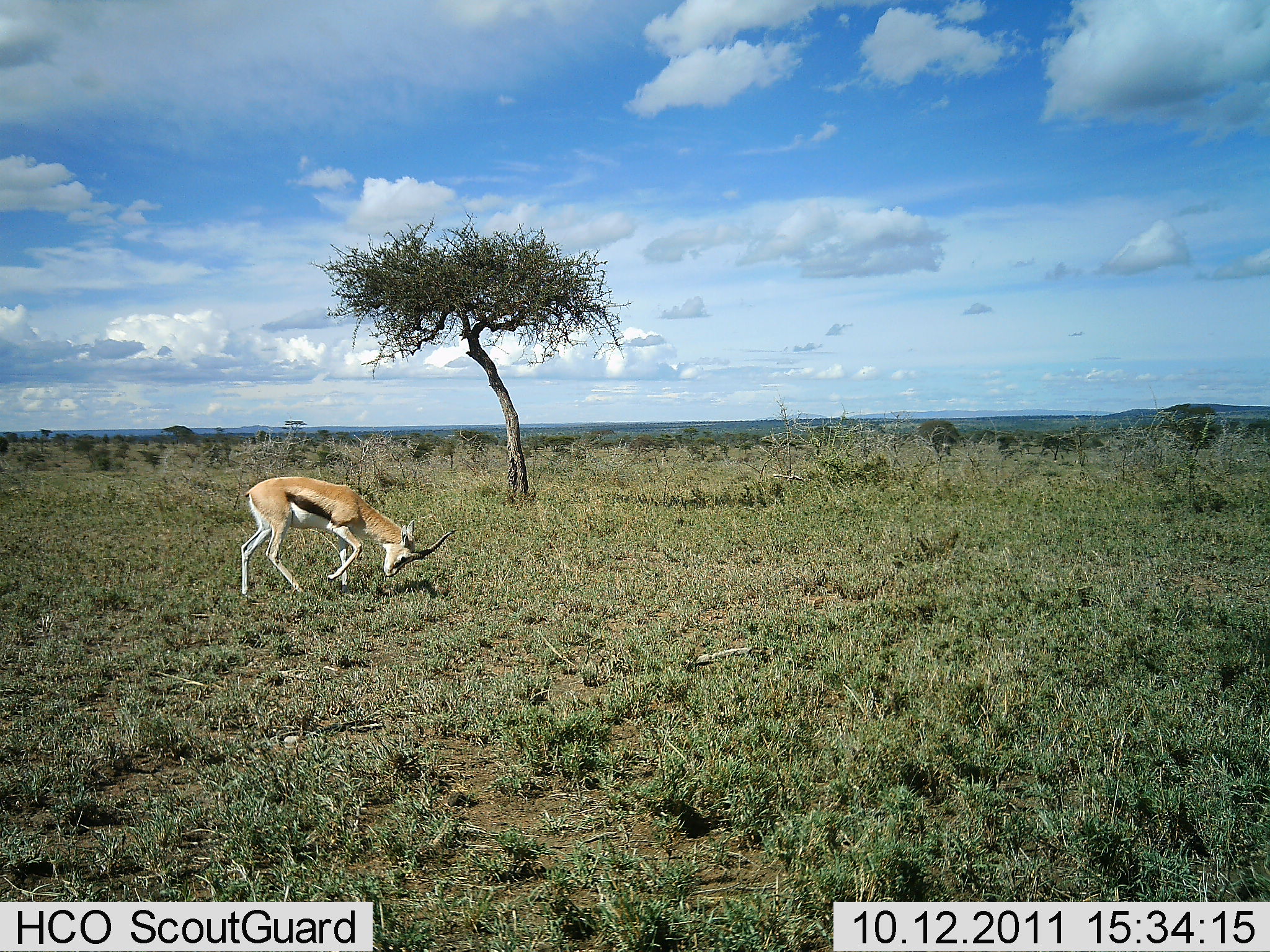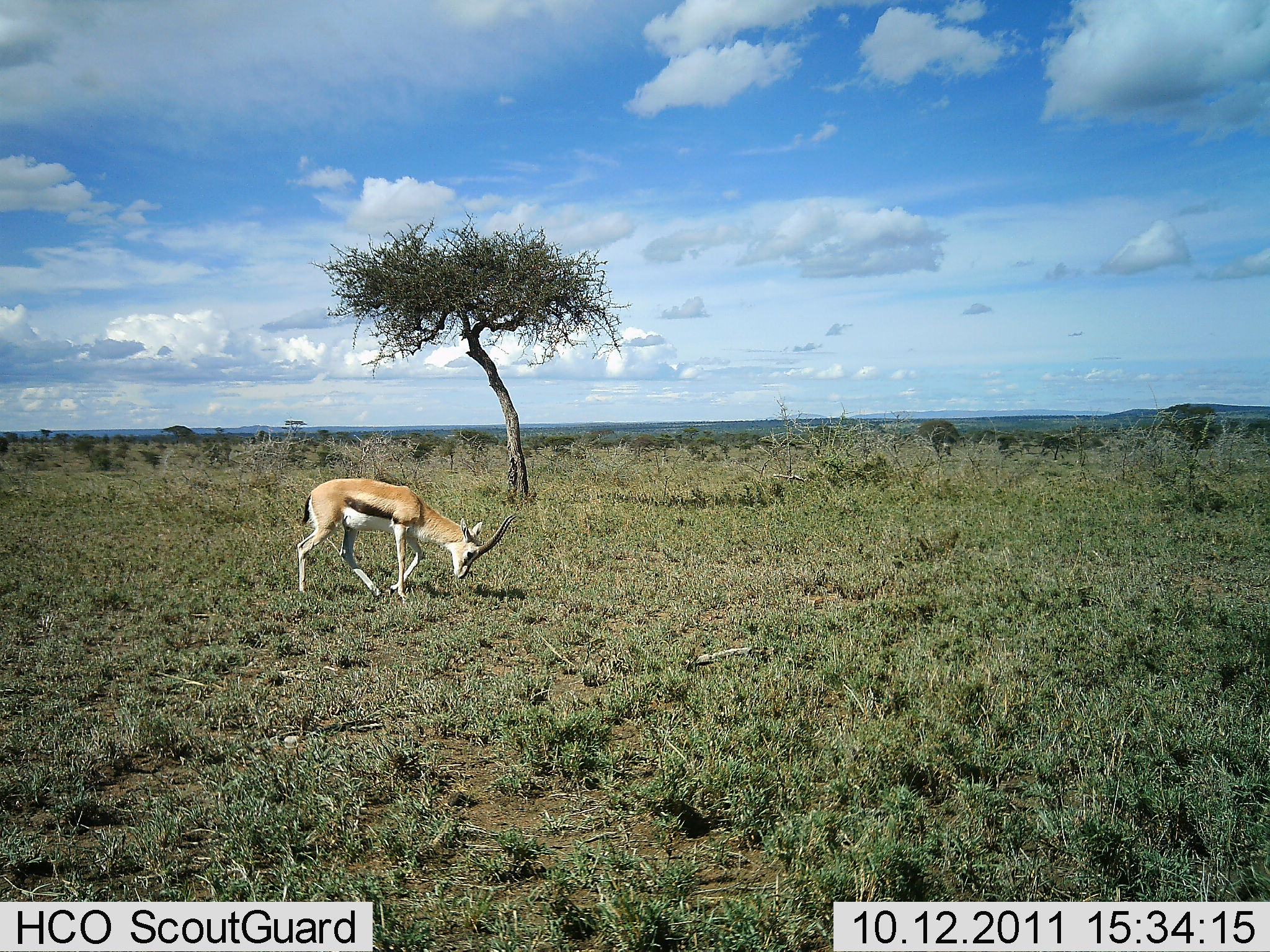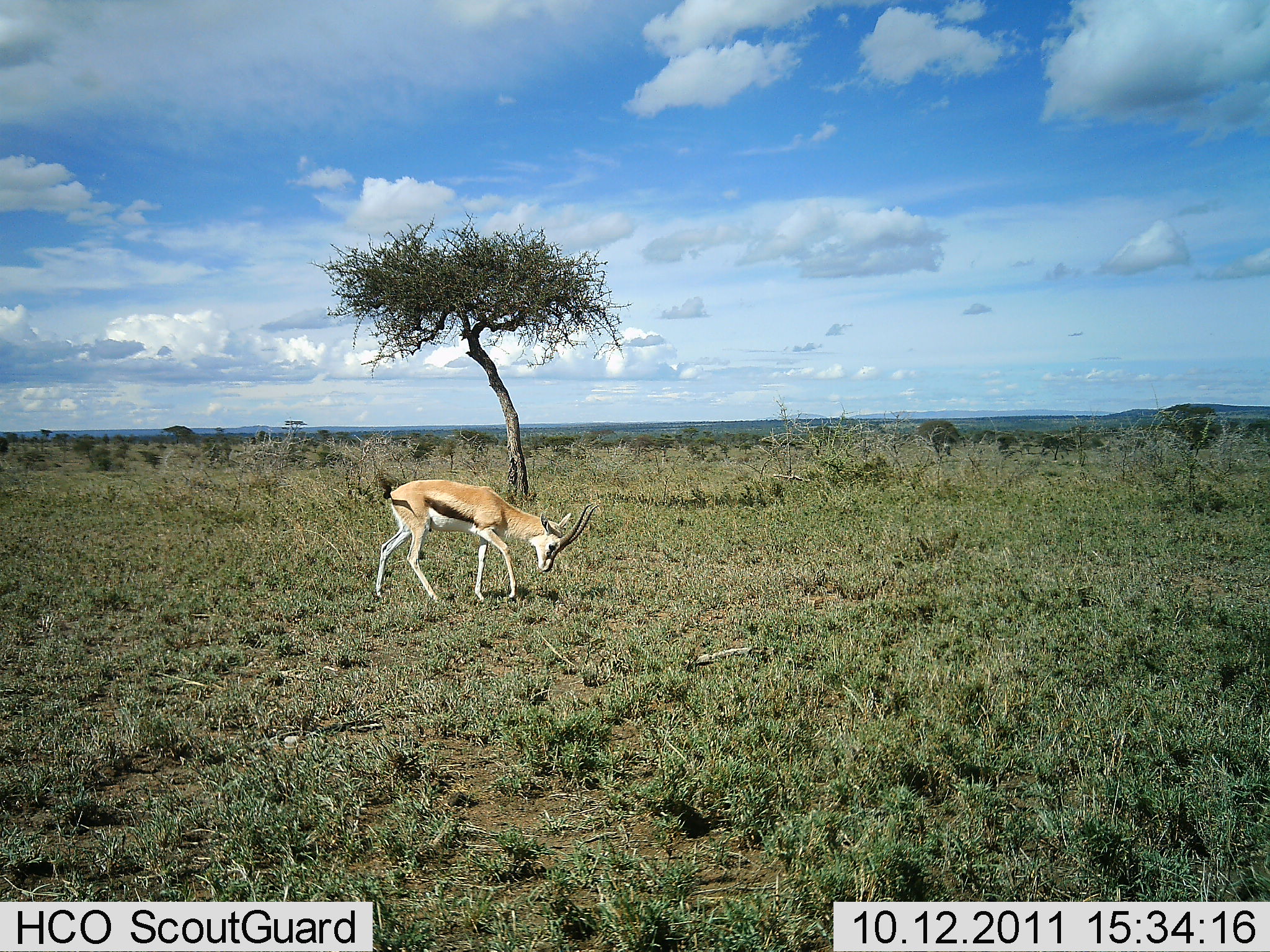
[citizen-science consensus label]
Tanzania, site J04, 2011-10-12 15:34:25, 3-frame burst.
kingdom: Animalia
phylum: Chordata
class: Mammalia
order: Artiodactyla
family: Bovidae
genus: Eudorcas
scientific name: Eudorcas thomsonii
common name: thomson's gazelle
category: gazellethomsons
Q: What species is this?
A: Gazellethomsons (thomson's gazelle) (Eudorcas thomsonii).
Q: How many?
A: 1.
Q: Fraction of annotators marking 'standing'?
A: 12%.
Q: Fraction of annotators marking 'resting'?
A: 0%.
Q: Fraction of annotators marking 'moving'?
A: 81%.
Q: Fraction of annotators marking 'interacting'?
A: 0%.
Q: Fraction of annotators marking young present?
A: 0%.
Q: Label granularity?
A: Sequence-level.